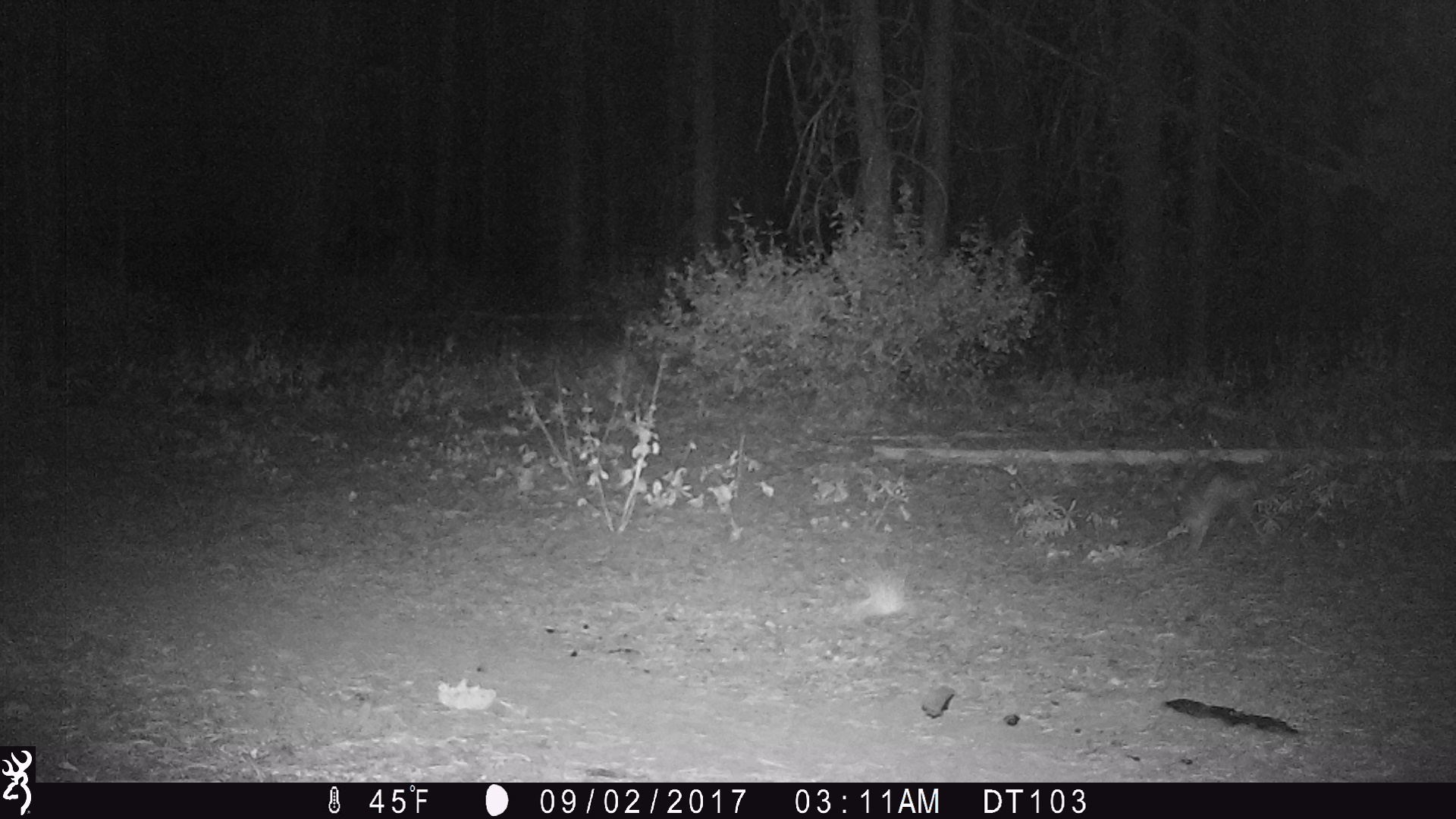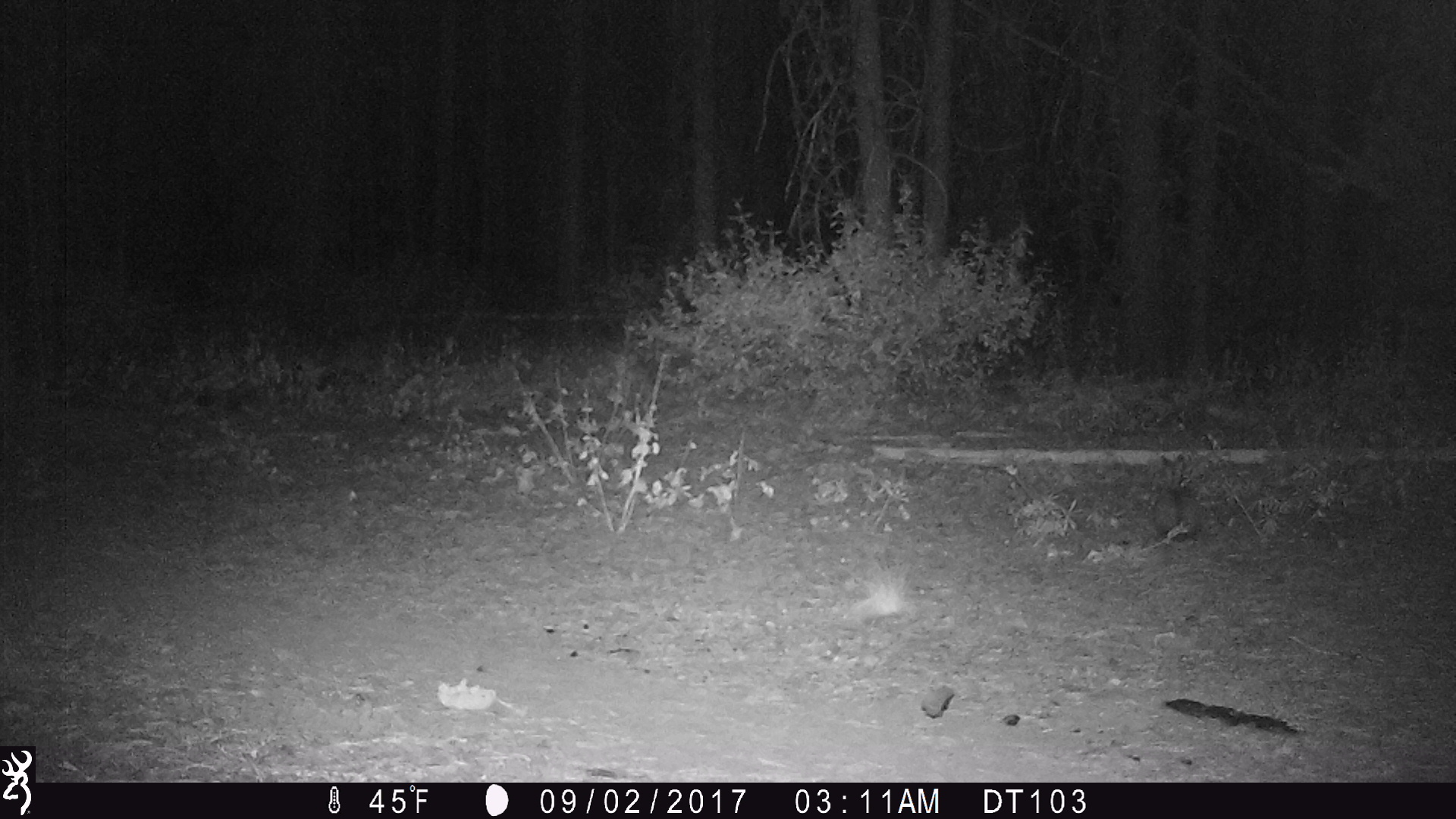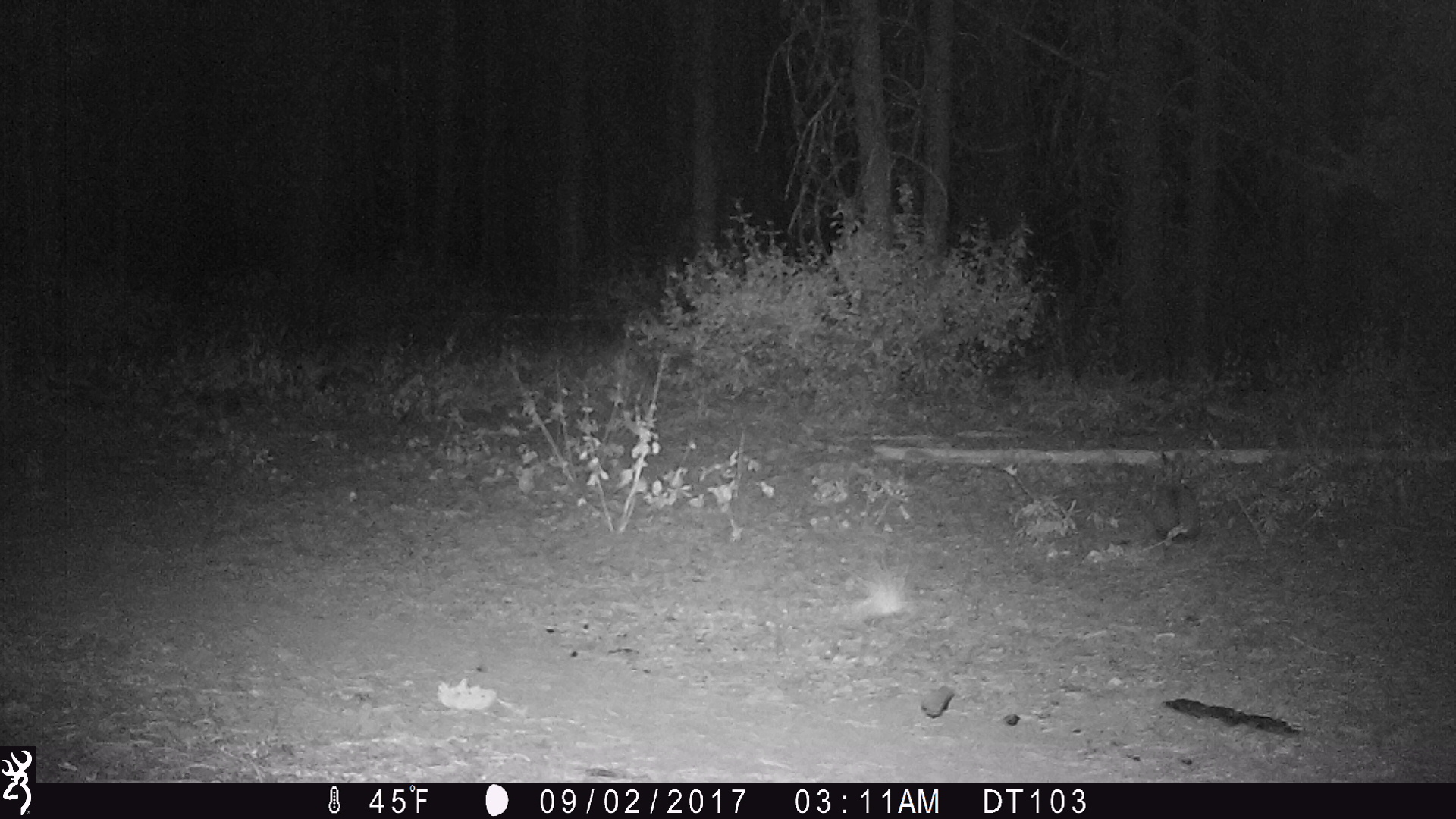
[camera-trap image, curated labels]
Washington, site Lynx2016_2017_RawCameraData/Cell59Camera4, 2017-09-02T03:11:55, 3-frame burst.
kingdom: Animalia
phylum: Chordata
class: Mammalia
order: Lagomorpha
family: Leporidae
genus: Lepus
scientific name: Lepus americanus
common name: snowshoe hare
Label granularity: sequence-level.